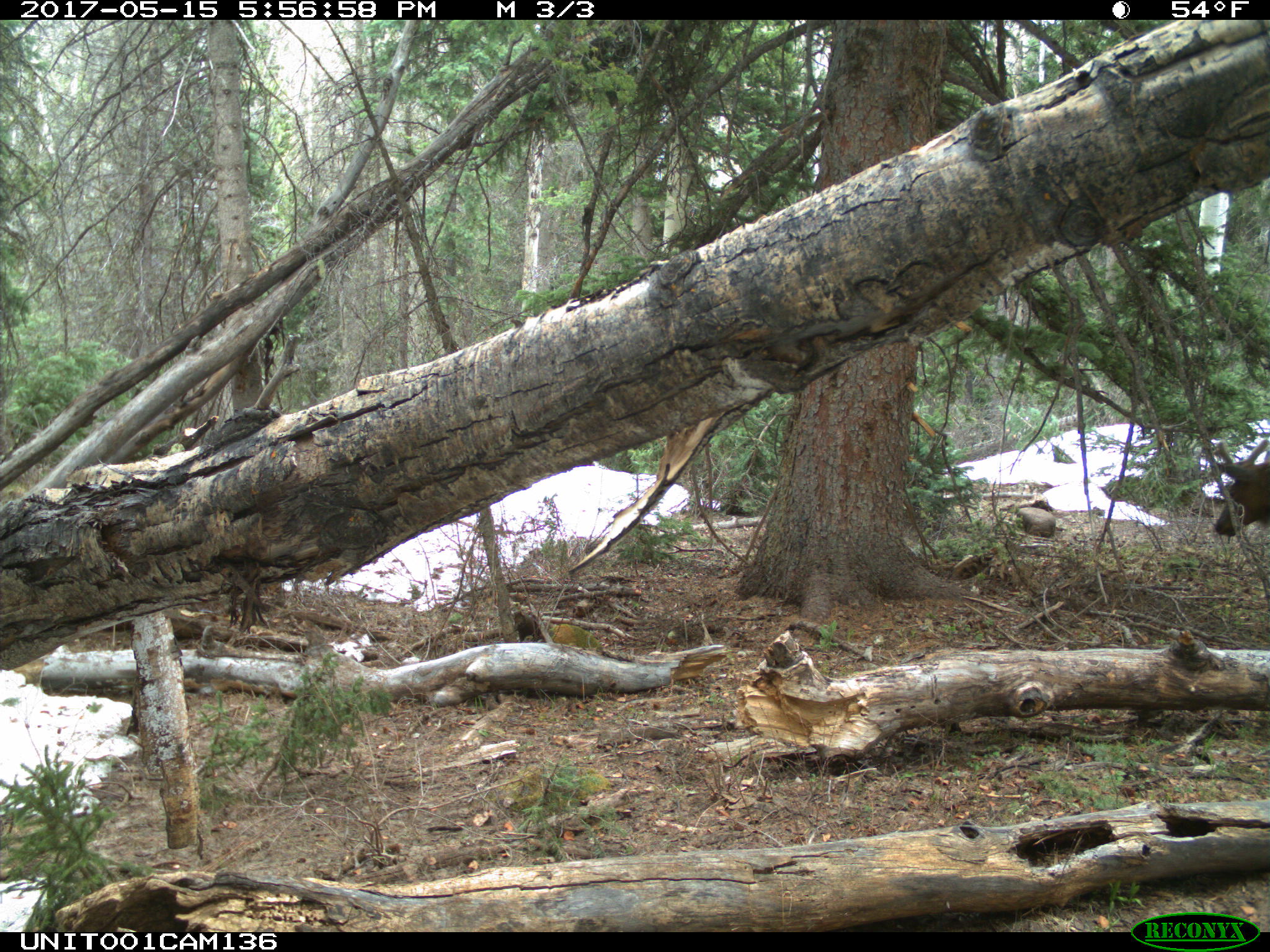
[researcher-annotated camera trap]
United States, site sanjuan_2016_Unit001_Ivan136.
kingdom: Animalia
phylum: Chordata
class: Mammalia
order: Artiodactyla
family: Cervidae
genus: Cervus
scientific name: Cervus elaphus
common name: red deer